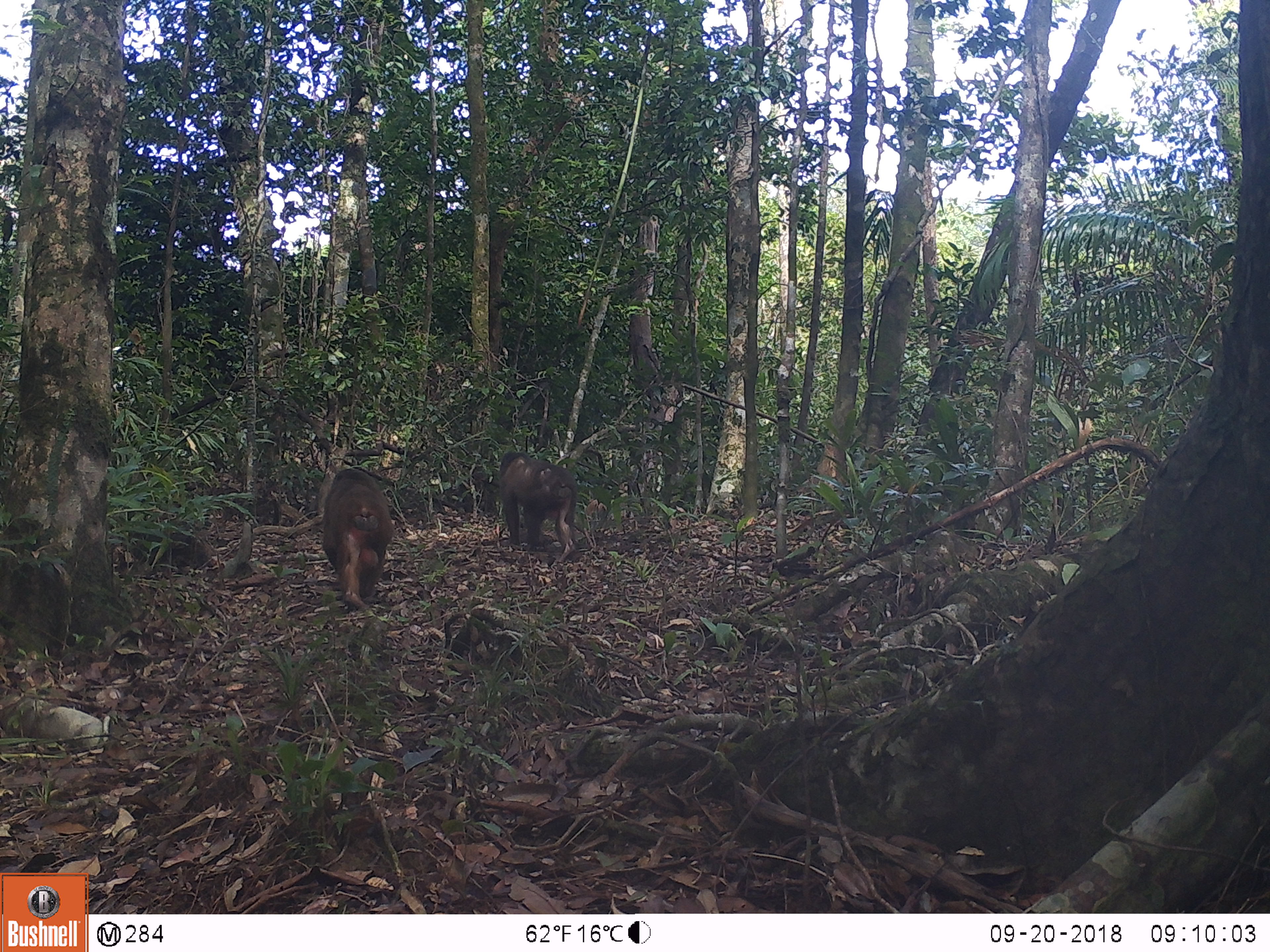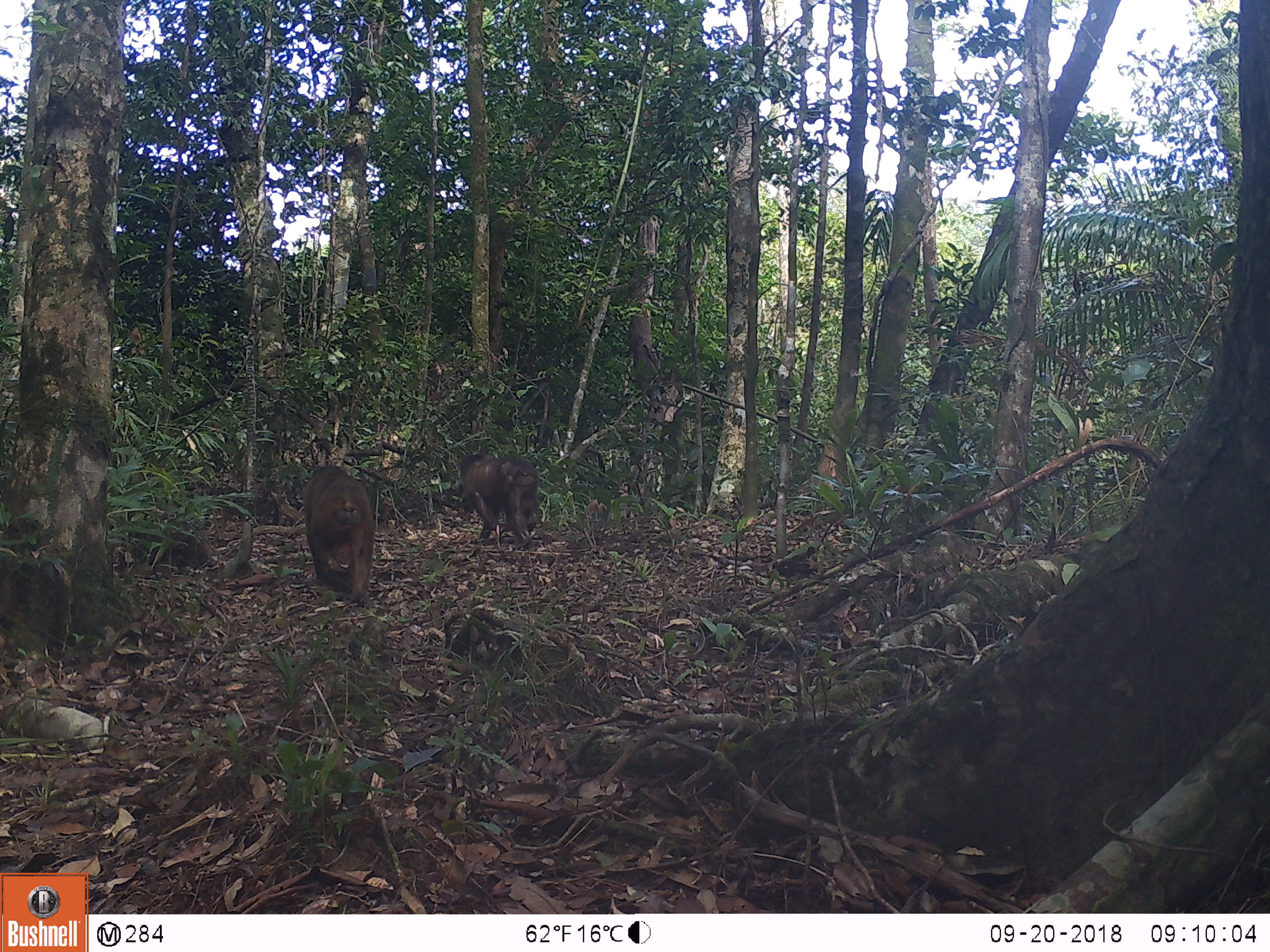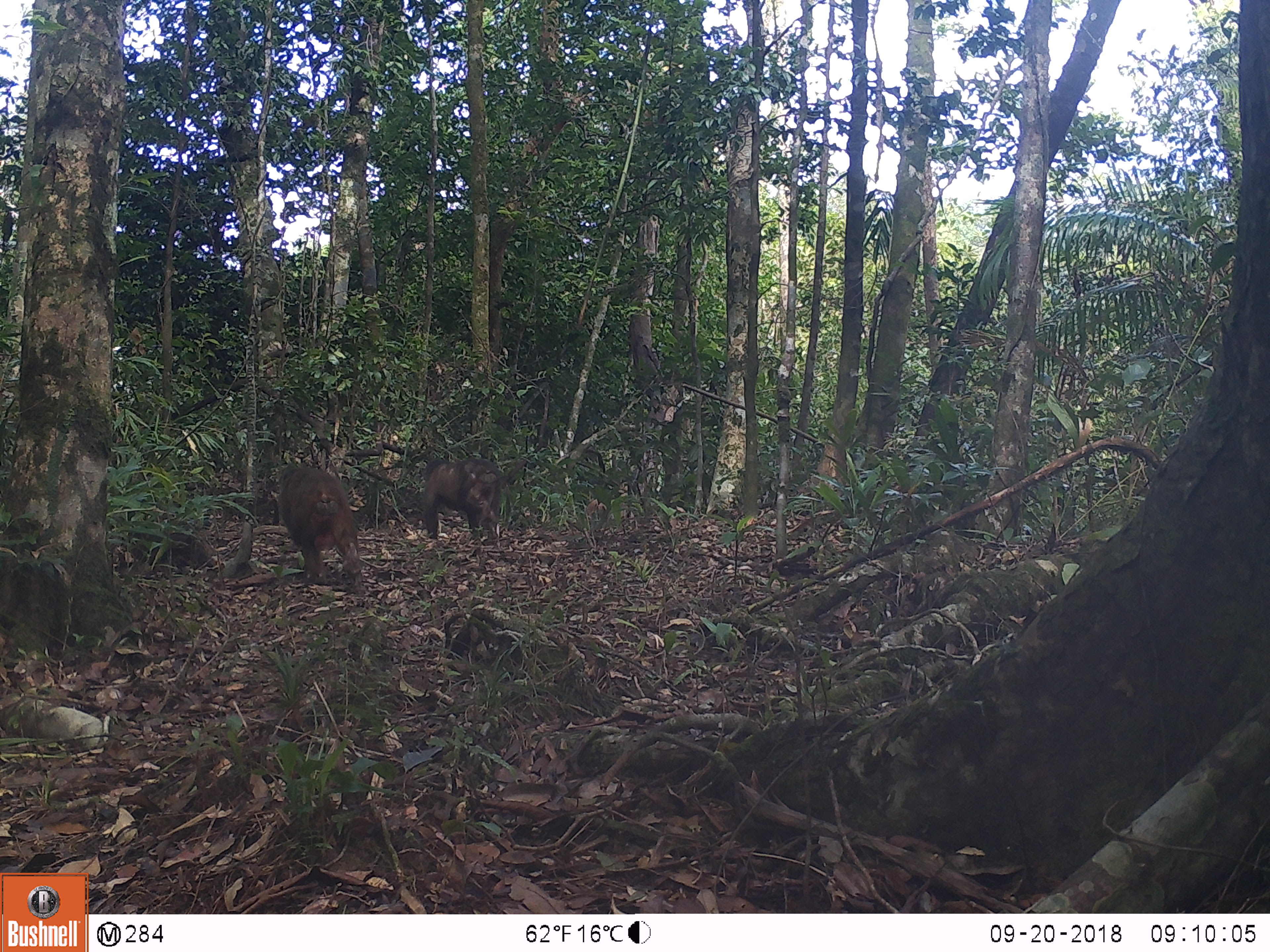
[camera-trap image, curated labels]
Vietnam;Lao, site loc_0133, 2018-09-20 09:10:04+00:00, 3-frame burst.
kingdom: Animalia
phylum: Chordata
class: Mammalia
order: Primates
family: Cercopithecidae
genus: Macaca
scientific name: Macaca arctoides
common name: stump-tailed macaque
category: stump tailed macaque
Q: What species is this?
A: Stump tailed macaque (stump-tailed macaque) (Macaca arctoides).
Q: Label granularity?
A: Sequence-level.